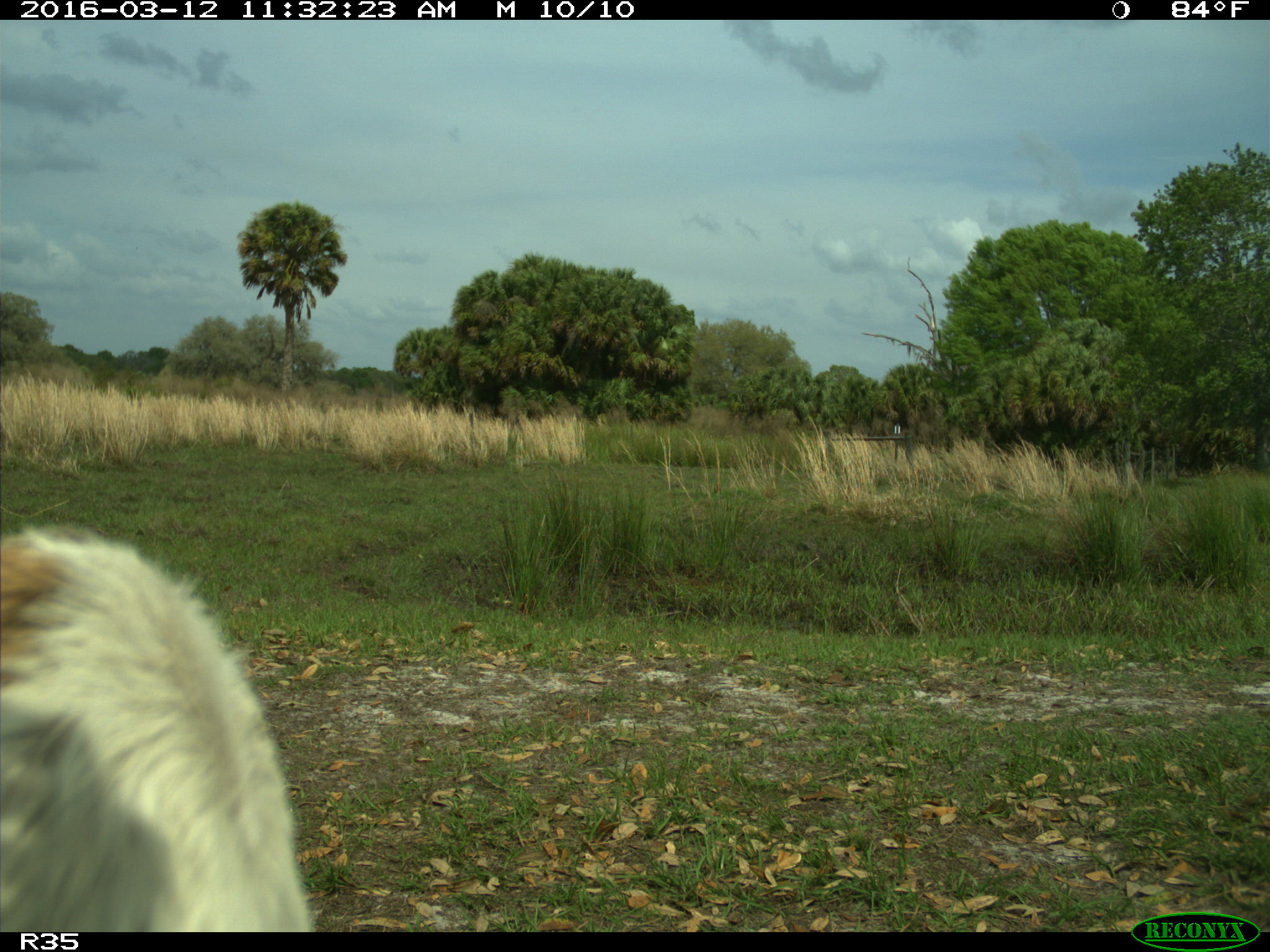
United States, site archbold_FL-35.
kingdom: Animalia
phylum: Chordata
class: Mammalia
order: Artiodactyla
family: Bovidae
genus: Bos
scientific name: Bos taurus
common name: domestic cow